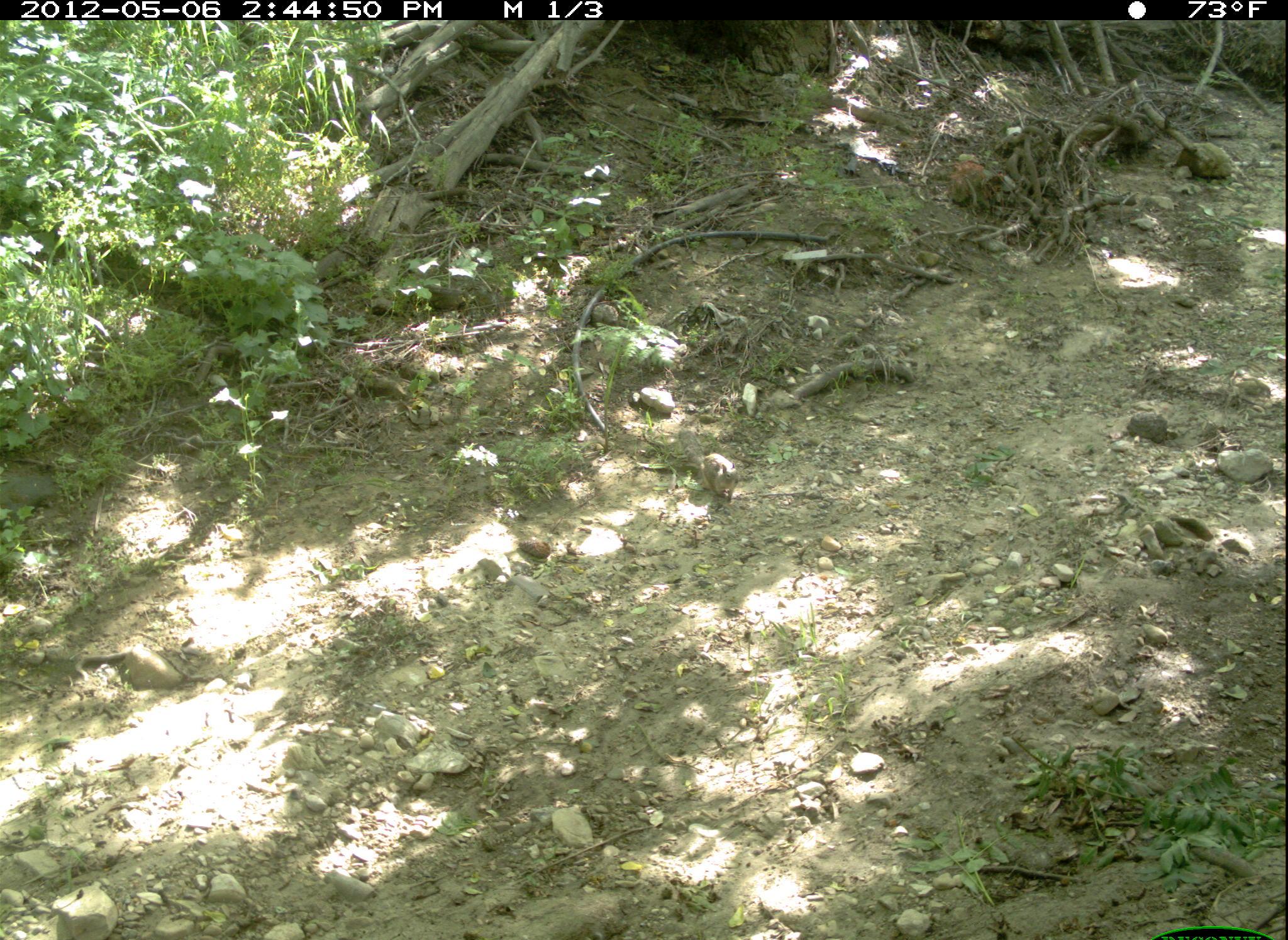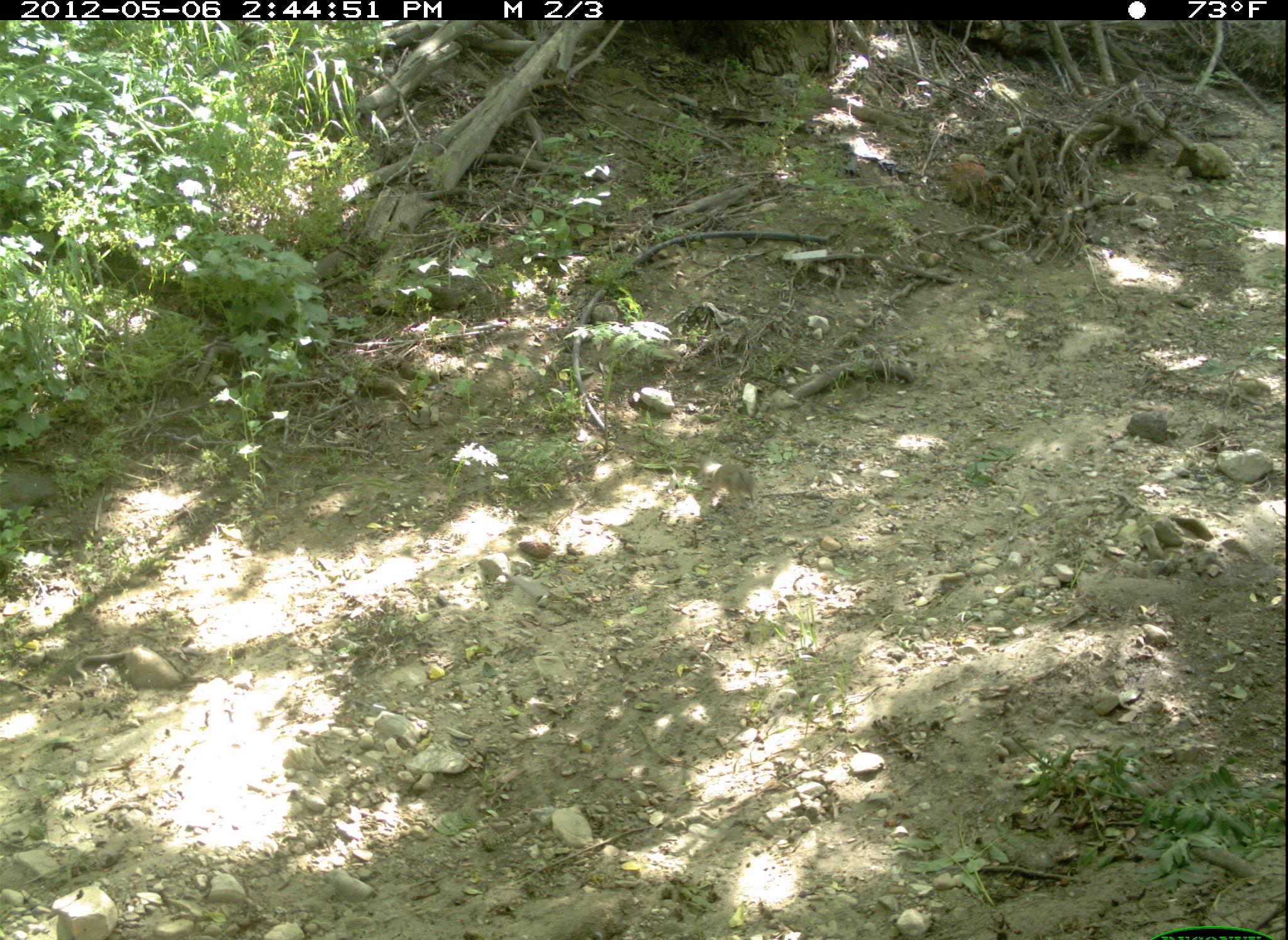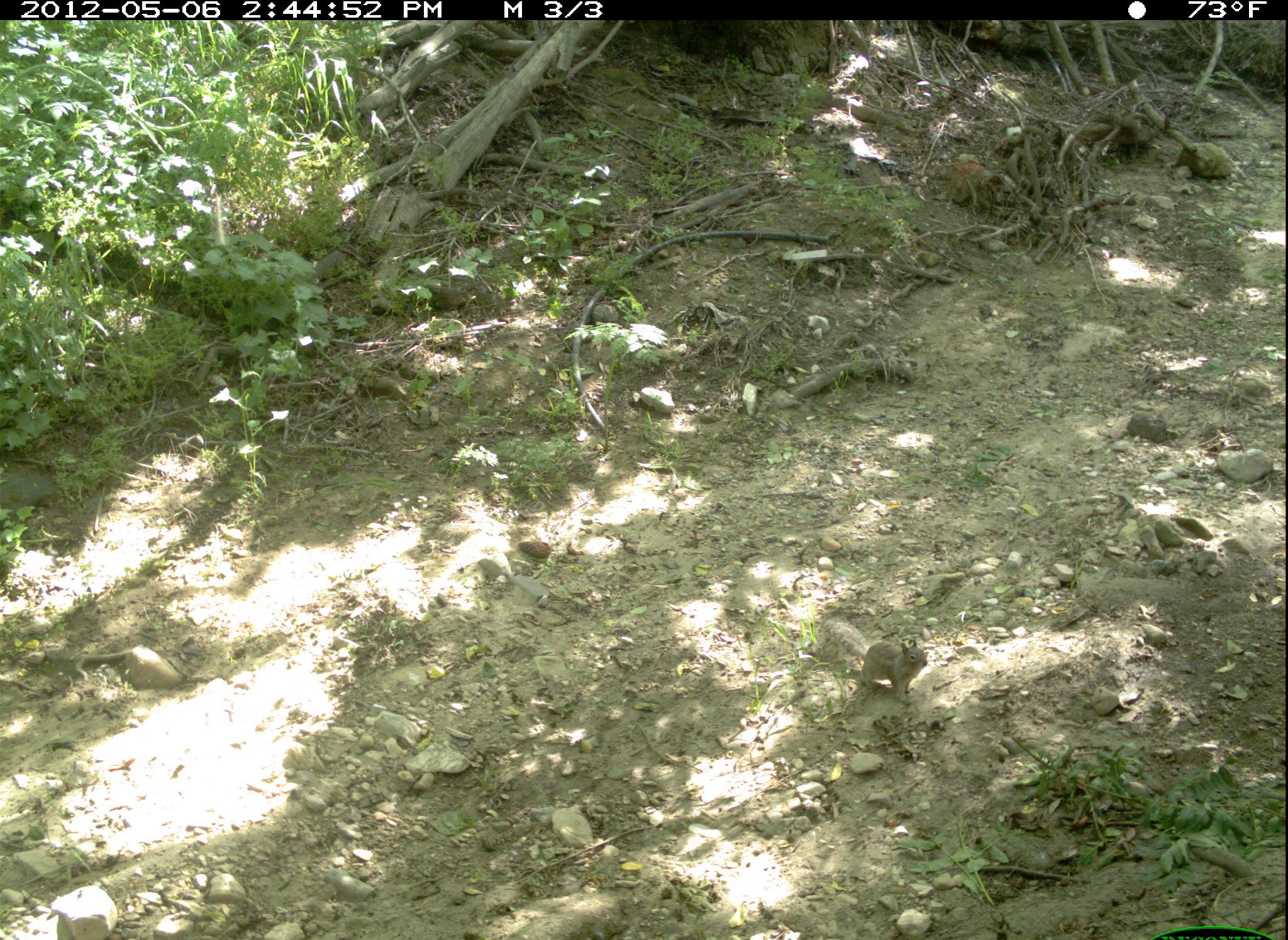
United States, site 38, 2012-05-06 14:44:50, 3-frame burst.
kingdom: Animalia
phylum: Chordata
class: Mammalia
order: Rodentia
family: Sciuridae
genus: Sciurus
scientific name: Sciurus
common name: squirrel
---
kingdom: Animalia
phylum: Chordata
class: Mammalia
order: Lagomorpha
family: Leporidae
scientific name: Leporidae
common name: rabbits and hares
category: rabbit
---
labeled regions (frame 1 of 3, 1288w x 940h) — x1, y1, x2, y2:
squirrel: 670, 428, 766, 530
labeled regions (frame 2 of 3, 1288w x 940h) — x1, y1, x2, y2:
rabbit: 695, 456, 768, 515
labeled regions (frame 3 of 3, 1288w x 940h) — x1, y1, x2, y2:
squirrel: 810, 604, 948, 709